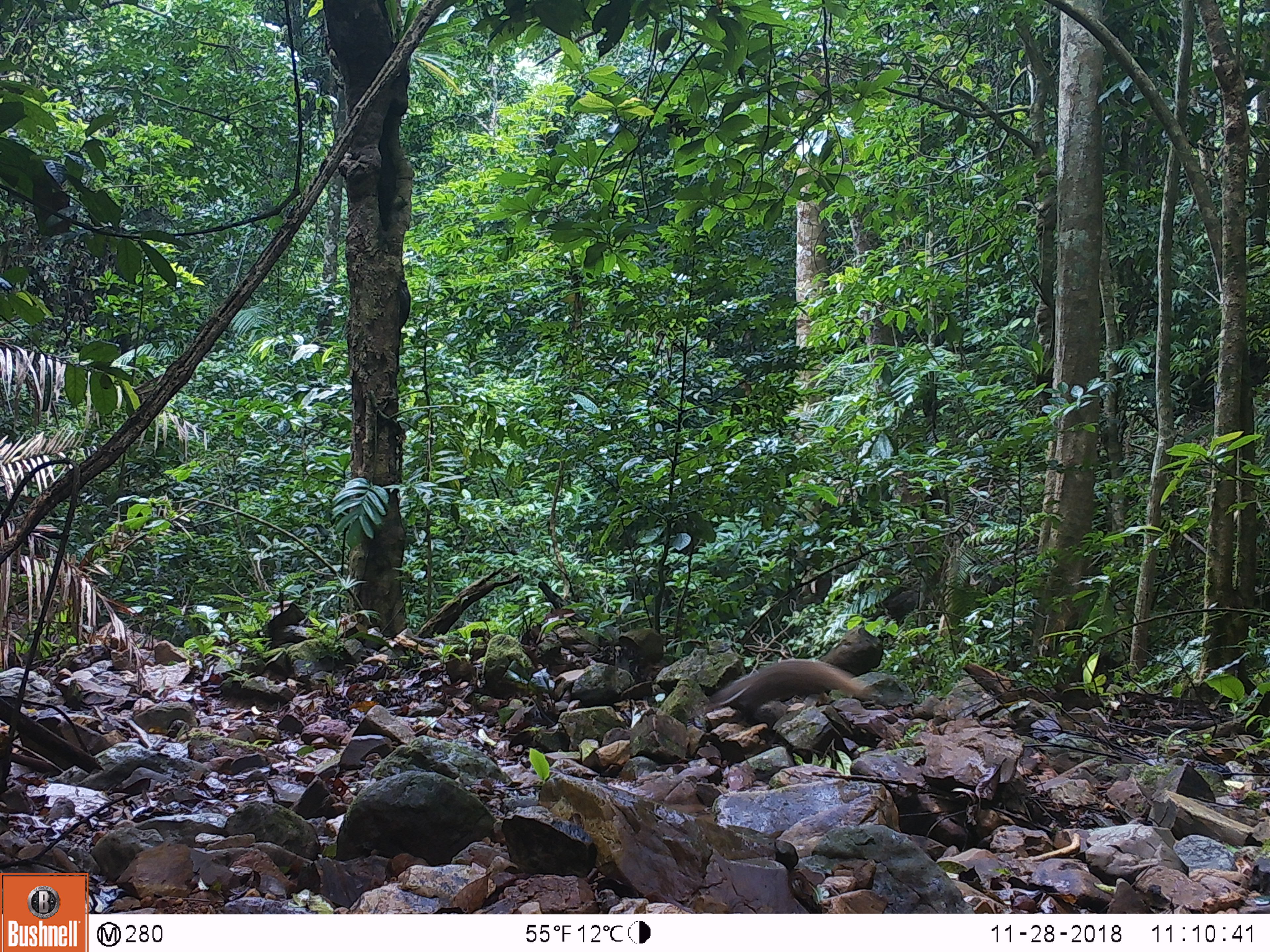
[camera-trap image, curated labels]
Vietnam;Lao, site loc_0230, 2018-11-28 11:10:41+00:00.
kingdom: Animalia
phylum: Chordata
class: Mammalia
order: Carnivora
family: Herpestidae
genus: Urva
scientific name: Urva urva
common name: crab-eating mongoose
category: crab eating mongoose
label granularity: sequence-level